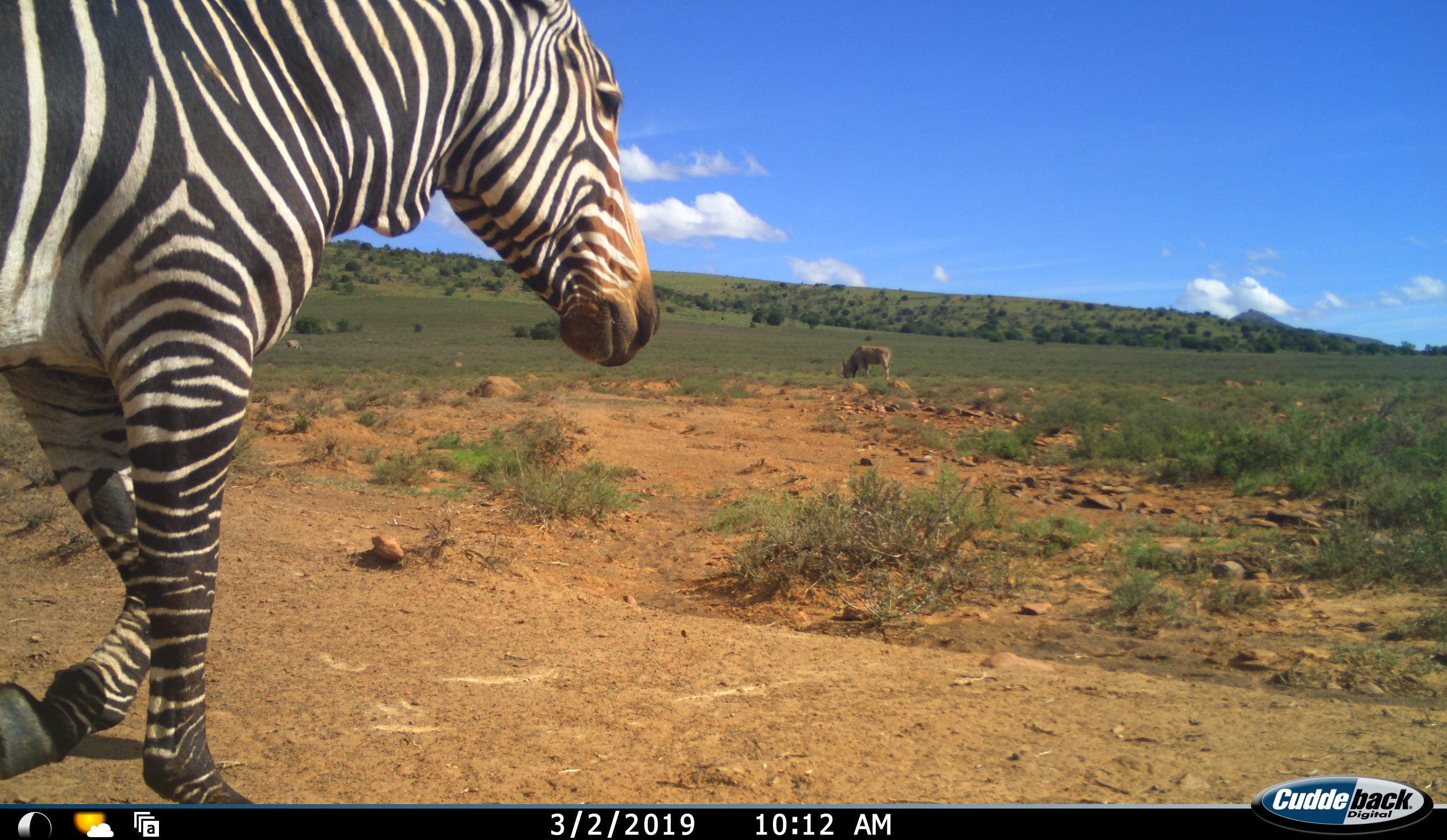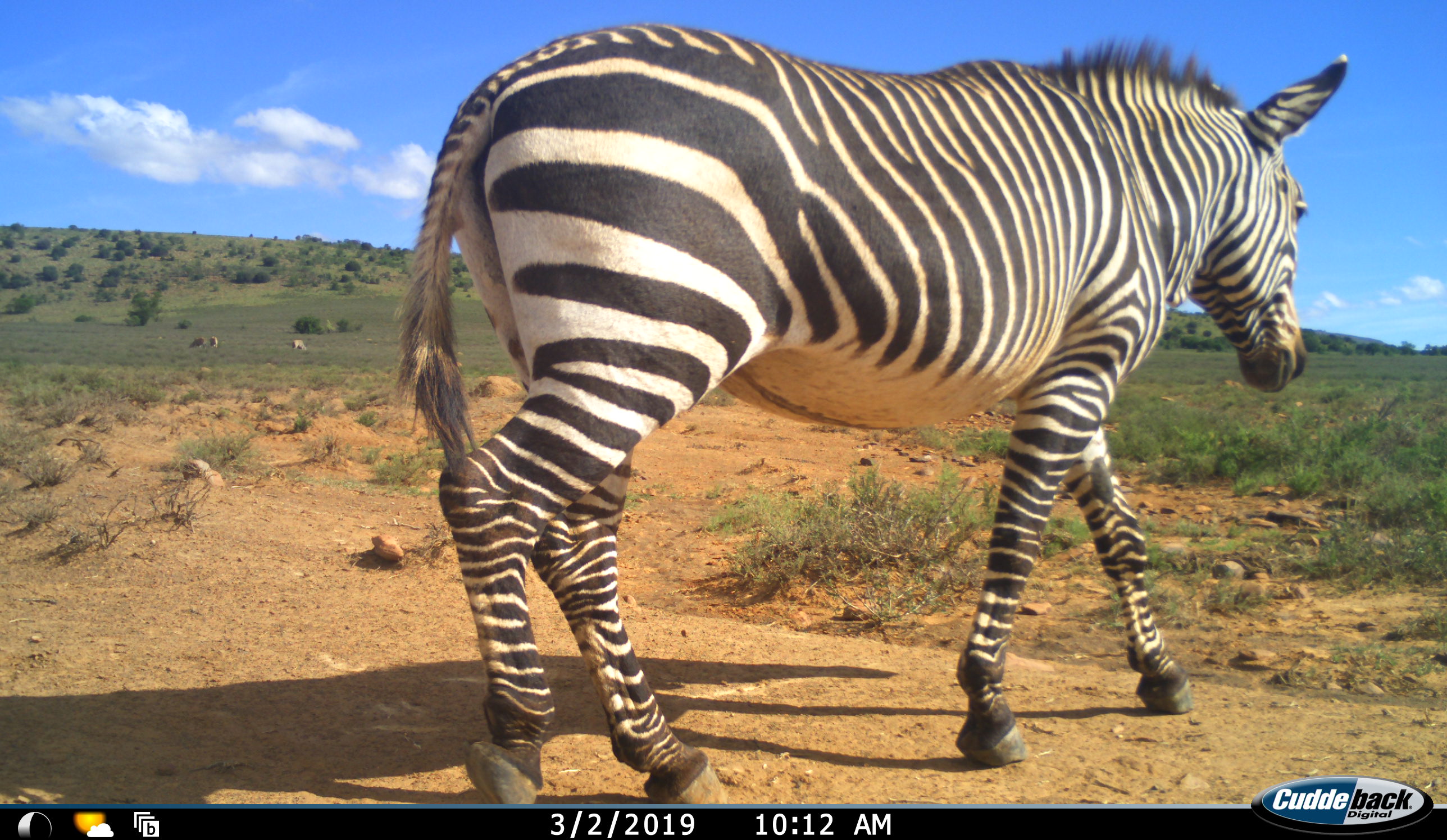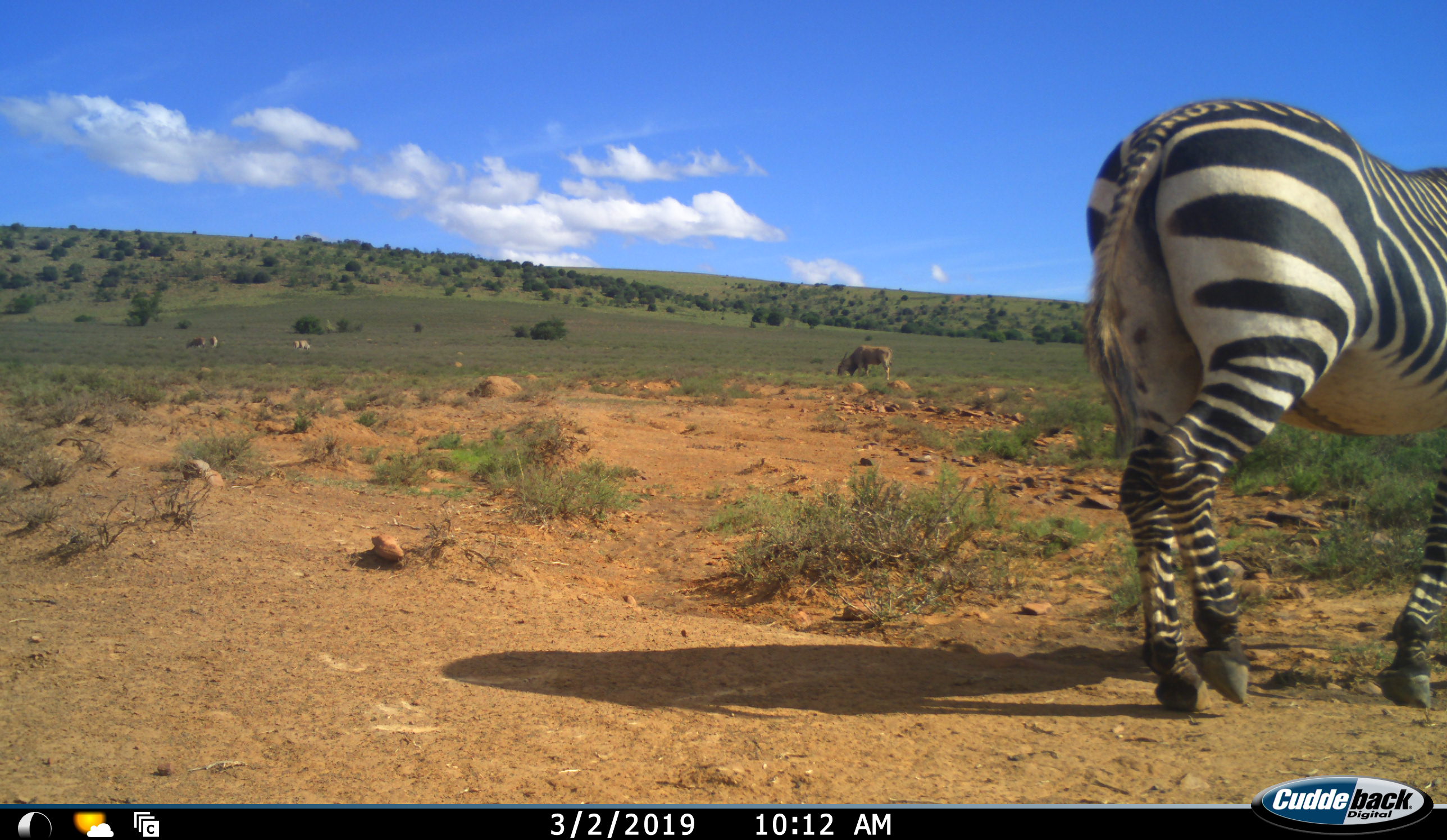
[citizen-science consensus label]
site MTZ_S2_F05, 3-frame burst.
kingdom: Animalia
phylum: Chordata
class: Mammalia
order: Perissodactyla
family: Equidae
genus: Equus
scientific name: Equus zebra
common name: mountain zebra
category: zebramountain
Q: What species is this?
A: Zebramountain (mountain zebra) (Equus zebra).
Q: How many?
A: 1.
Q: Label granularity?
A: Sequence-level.